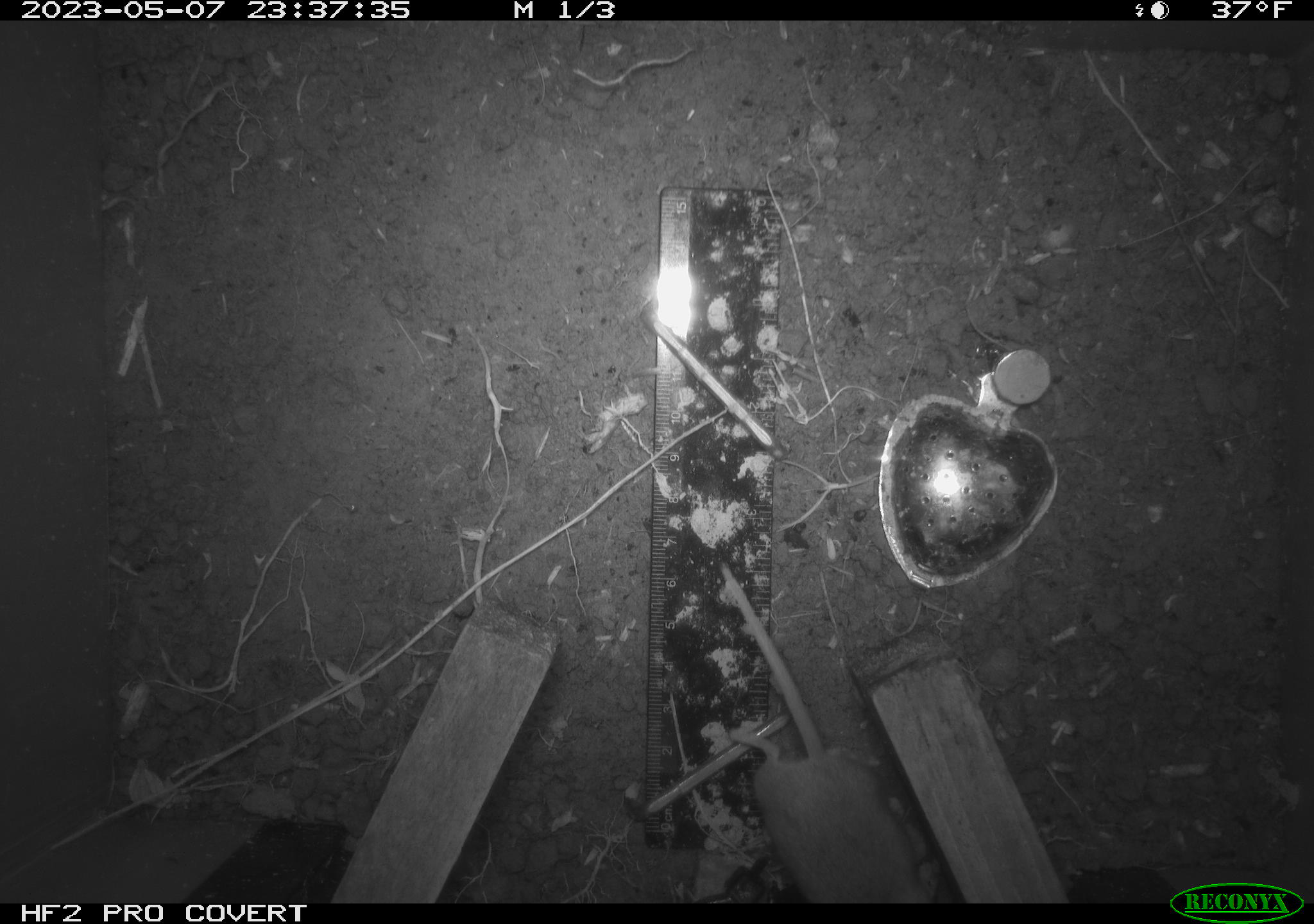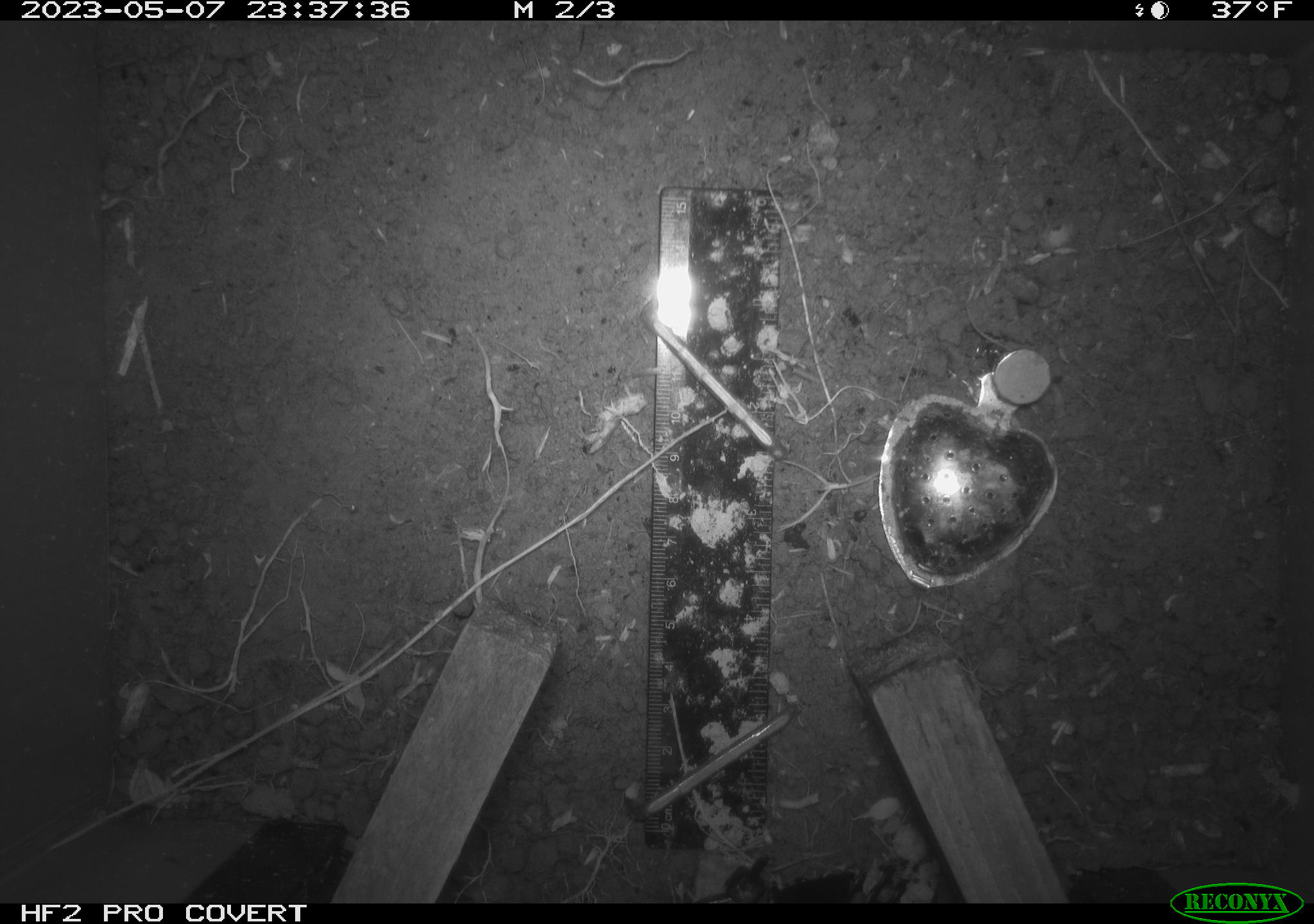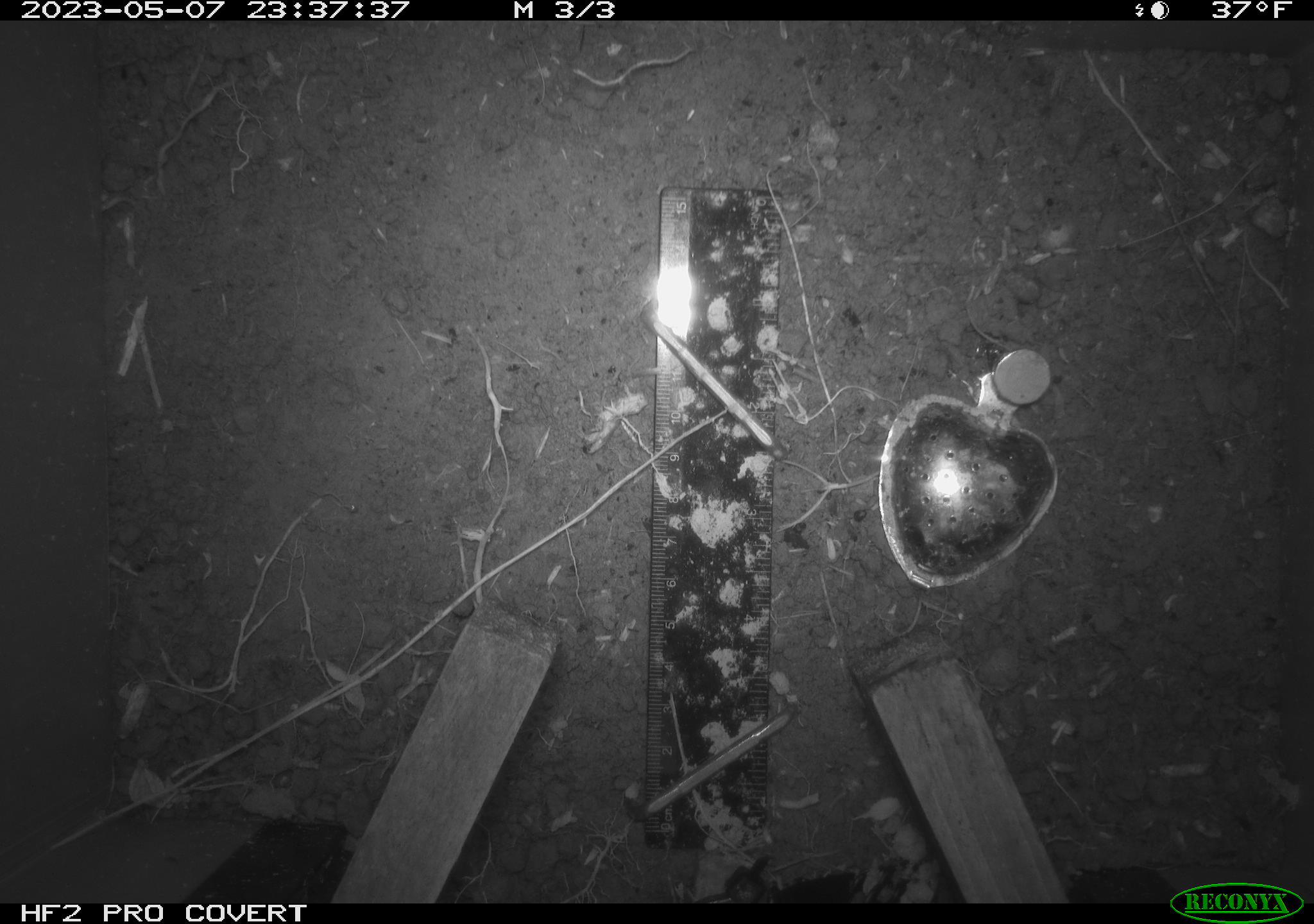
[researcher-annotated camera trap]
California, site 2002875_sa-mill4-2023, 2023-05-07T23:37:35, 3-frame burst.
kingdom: Animalia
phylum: Chordata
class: Mammalia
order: Rodentia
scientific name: Rodentia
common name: mouse species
Mouse species (Rodentia).